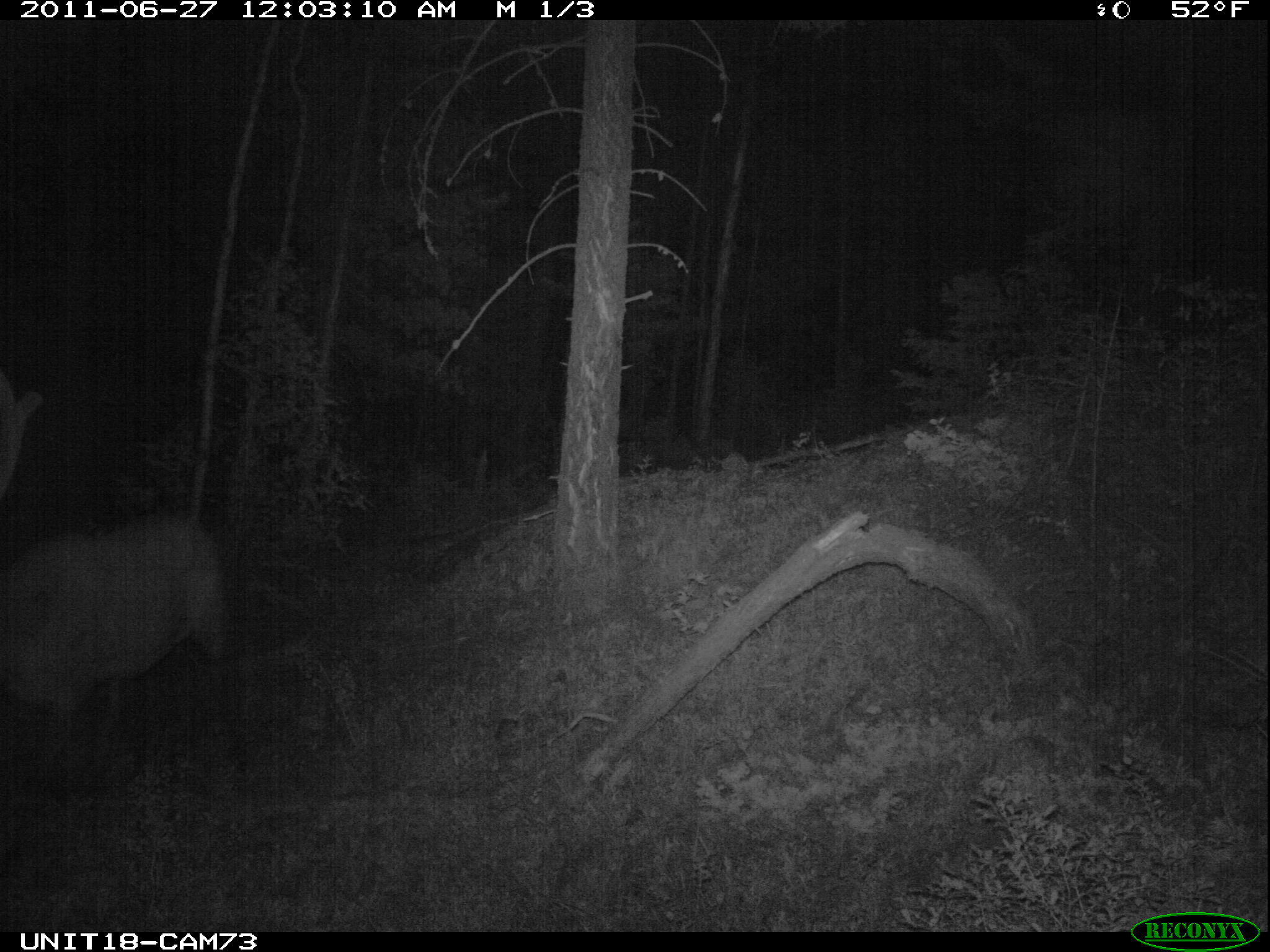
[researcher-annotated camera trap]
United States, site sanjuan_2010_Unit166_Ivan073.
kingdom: Animalia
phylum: Chordata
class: Mammalia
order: Artiodactyla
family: Cervidae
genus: Cervus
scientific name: Cervus elaphus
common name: red deer